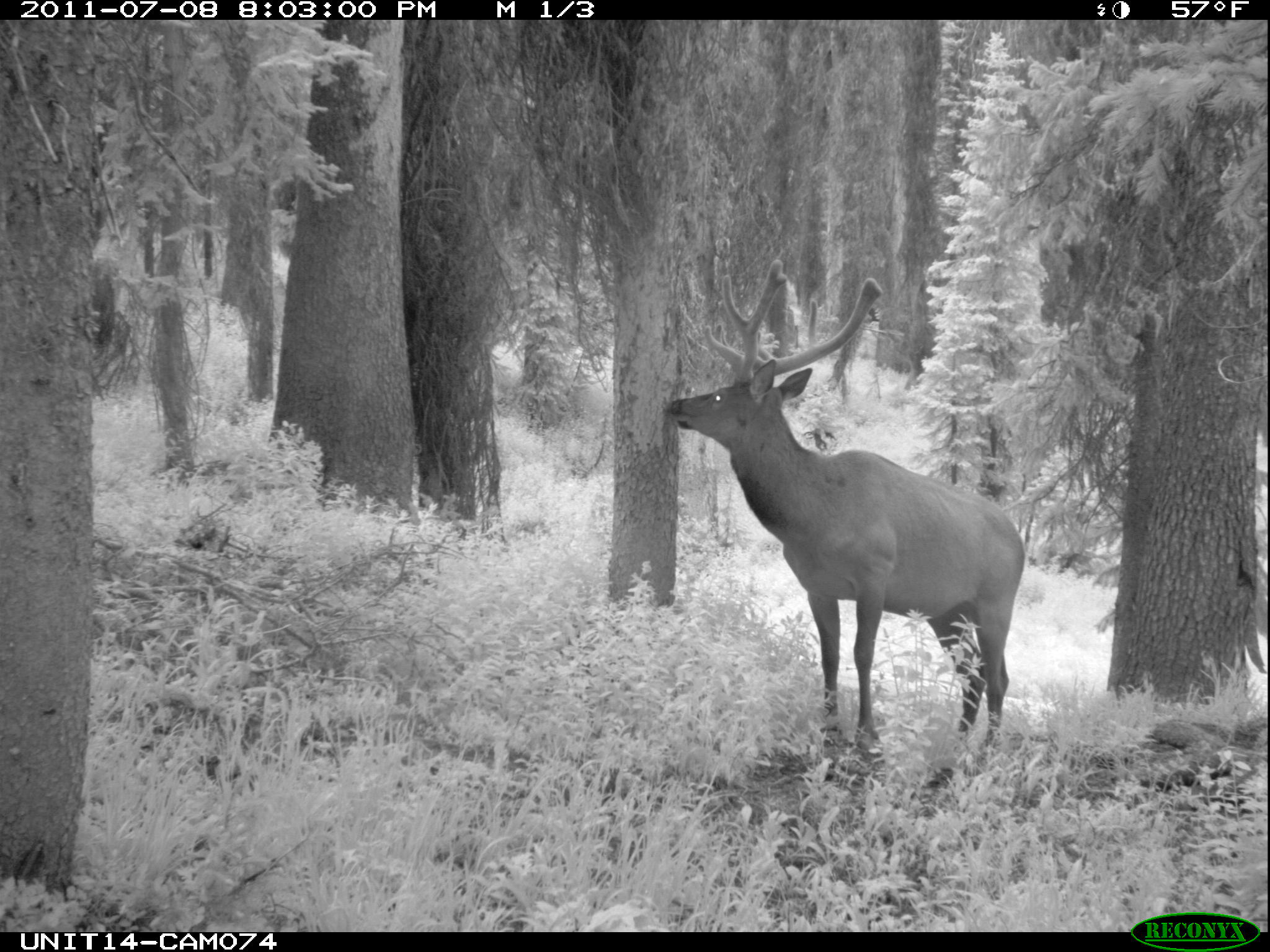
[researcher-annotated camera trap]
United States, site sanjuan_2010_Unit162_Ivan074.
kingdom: Animalia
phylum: Chordata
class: Mammalia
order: Artiodactyla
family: Cervidae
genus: Cervus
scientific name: Cervus elaphus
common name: red deer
Cervus elaphus (red deer).